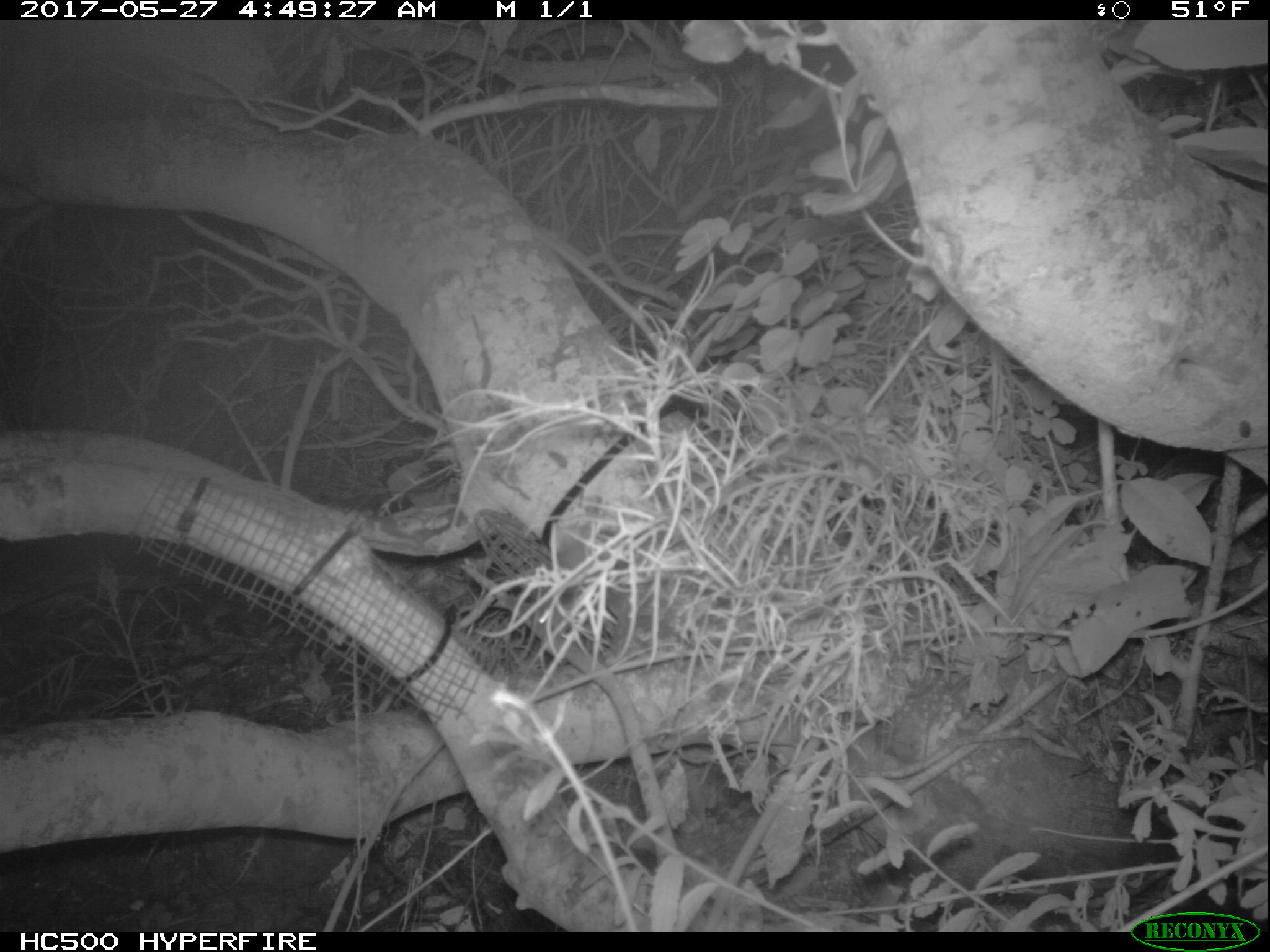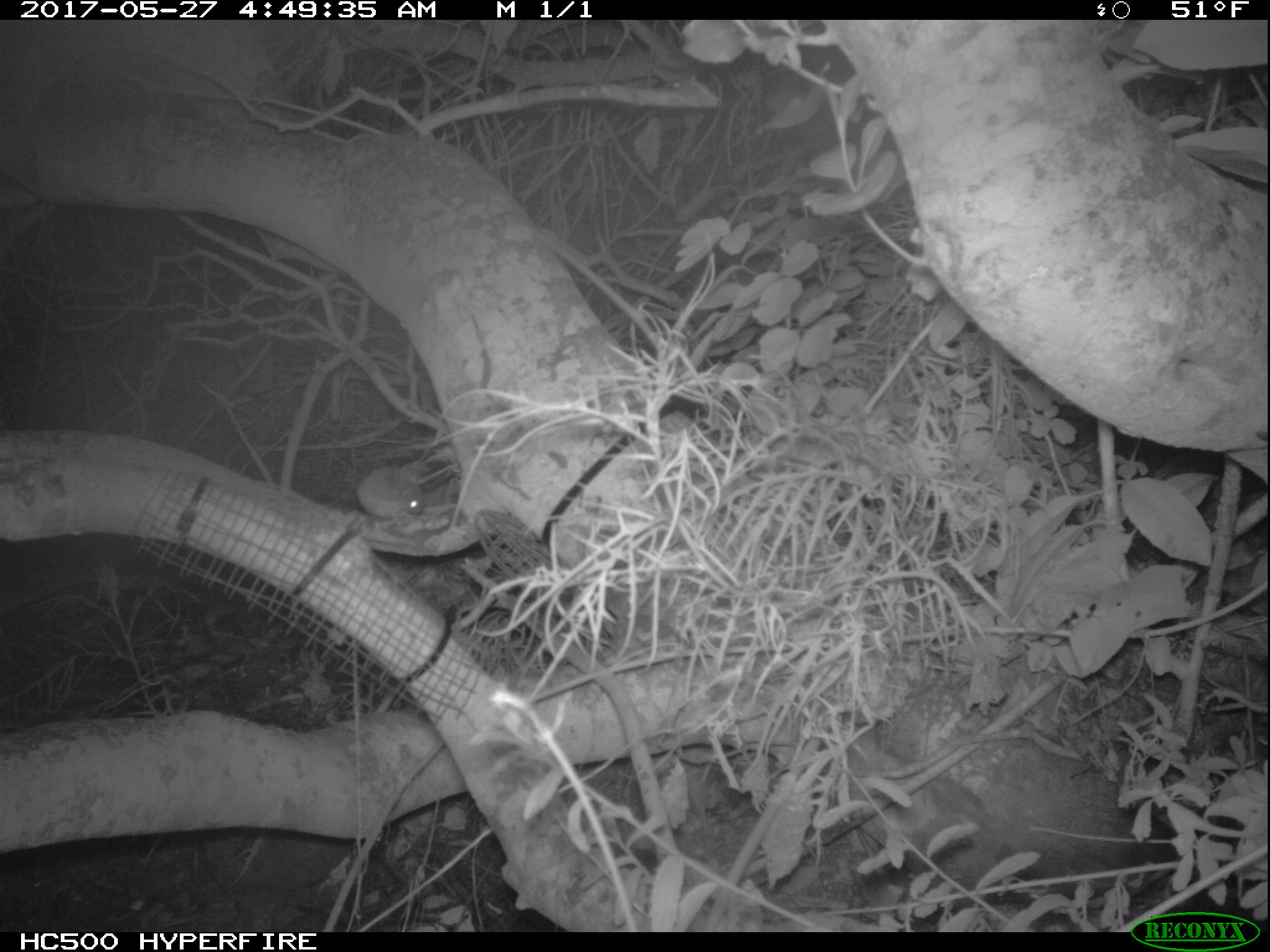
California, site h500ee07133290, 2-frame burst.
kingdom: Animalia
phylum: Chordata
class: Mammalia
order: Rodentia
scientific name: Rodentia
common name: rodent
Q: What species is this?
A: Rodent (Rodentia).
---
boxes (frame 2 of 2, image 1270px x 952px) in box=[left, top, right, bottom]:
rodent: box=[355, 466, 423, 521]